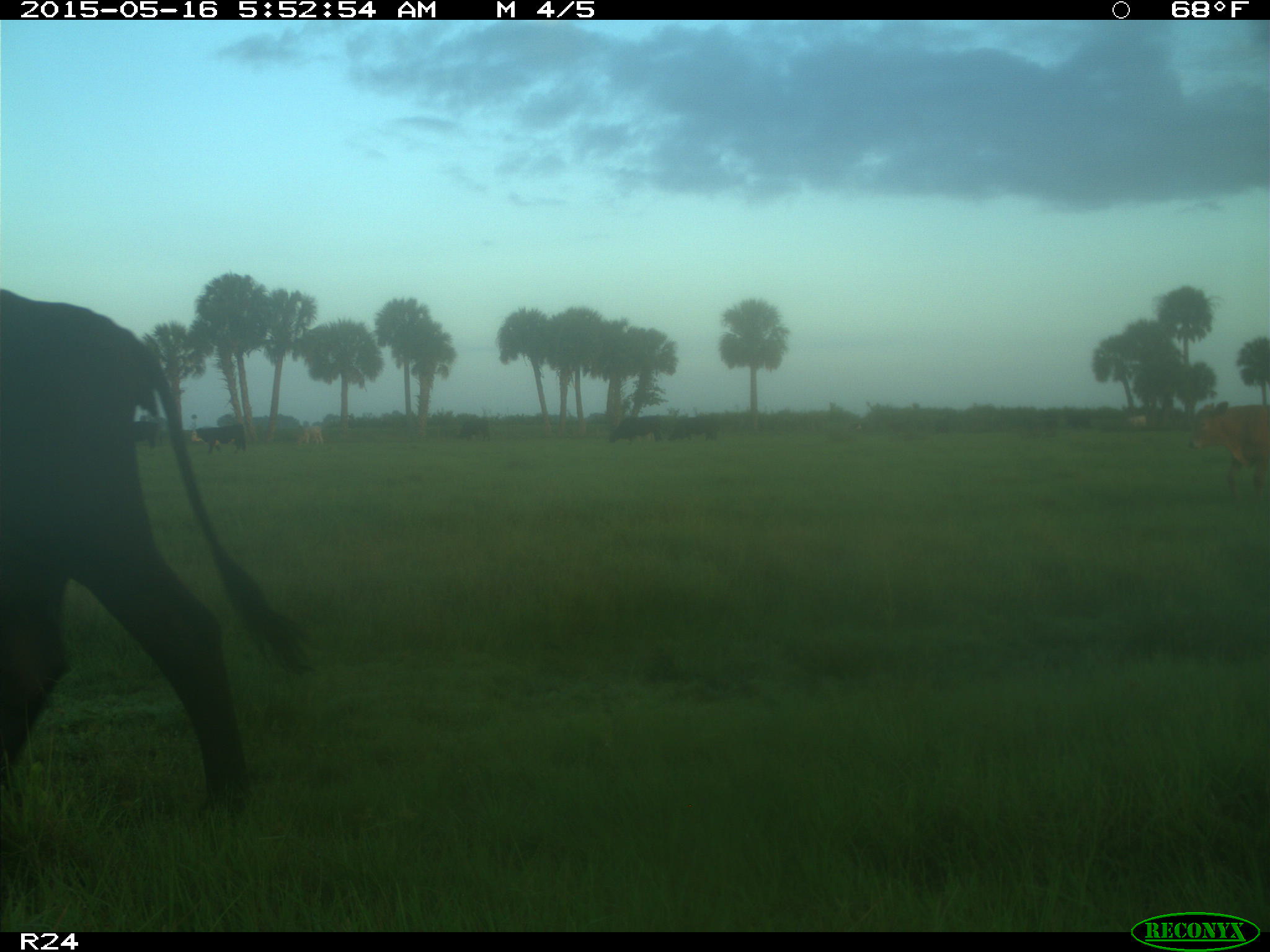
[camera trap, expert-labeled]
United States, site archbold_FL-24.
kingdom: Animalia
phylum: Chordata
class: Mammalia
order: Artiodactyla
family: Bovidae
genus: Bos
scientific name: Bos taurus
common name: domestic cow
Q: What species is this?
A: Bos taurus (domestic cow).